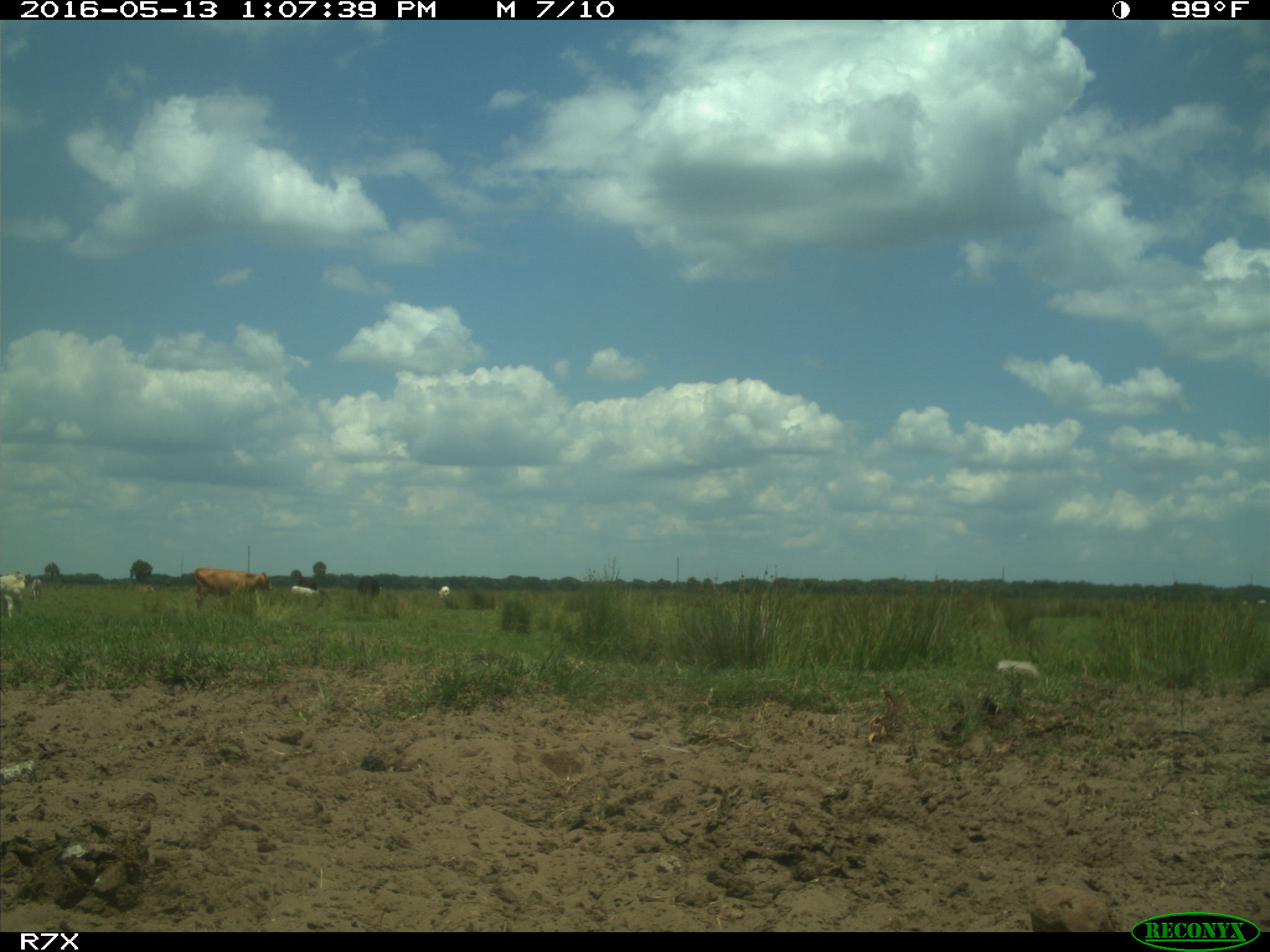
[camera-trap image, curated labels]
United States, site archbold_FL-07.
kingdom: Animalia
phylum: Chordata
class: Mammalia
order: Artiodactyla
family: Bovidae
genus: Bos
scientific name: Bos taurus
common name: domestic cow